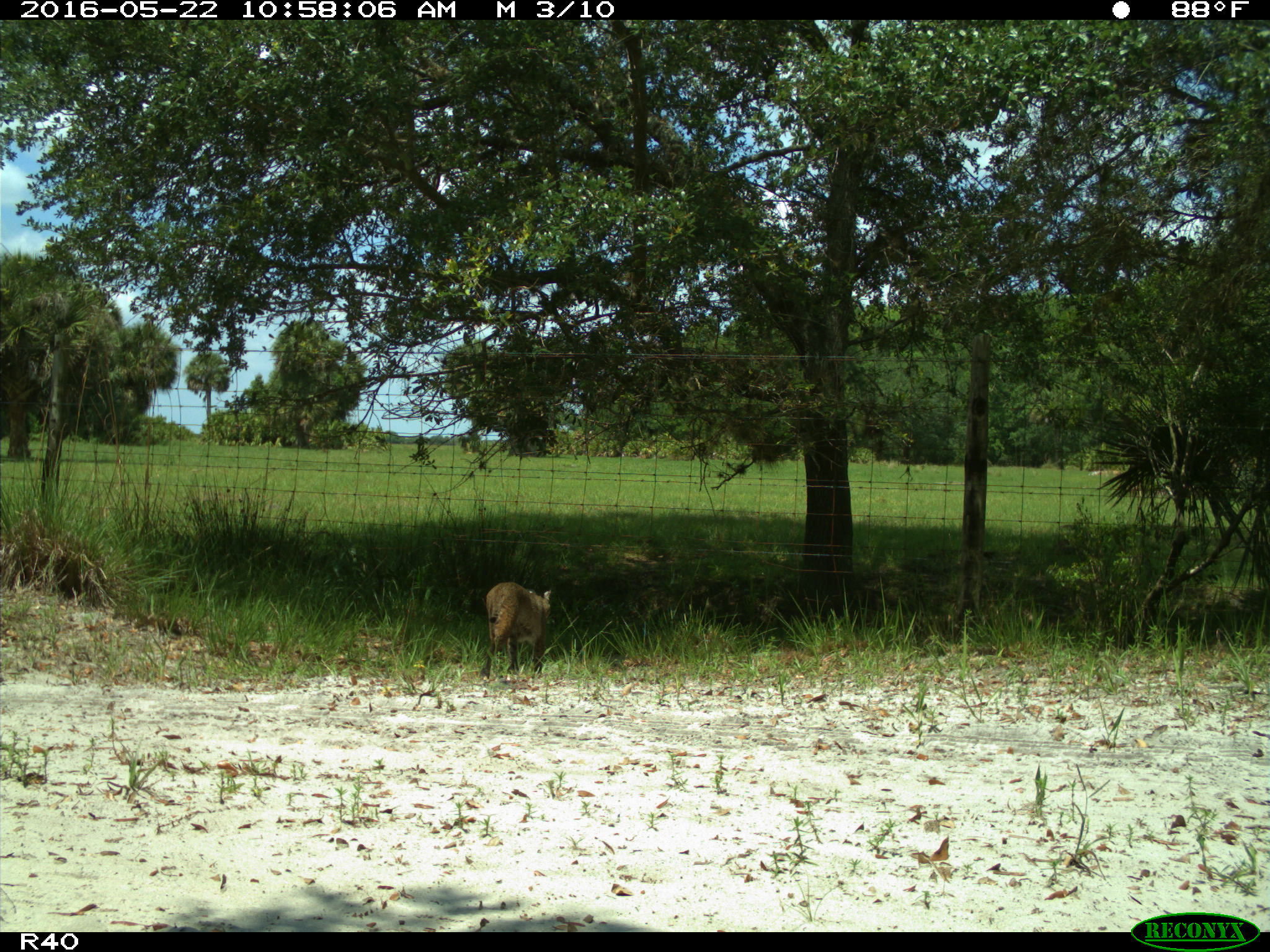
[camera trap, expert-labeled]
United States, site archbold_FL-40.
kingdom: Animalia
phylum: Chordata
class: Mammalia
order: Carnivora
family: Felidae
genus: Lynx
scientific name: Lynx rufus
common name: bobcat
Lynx rufus (bobcat).